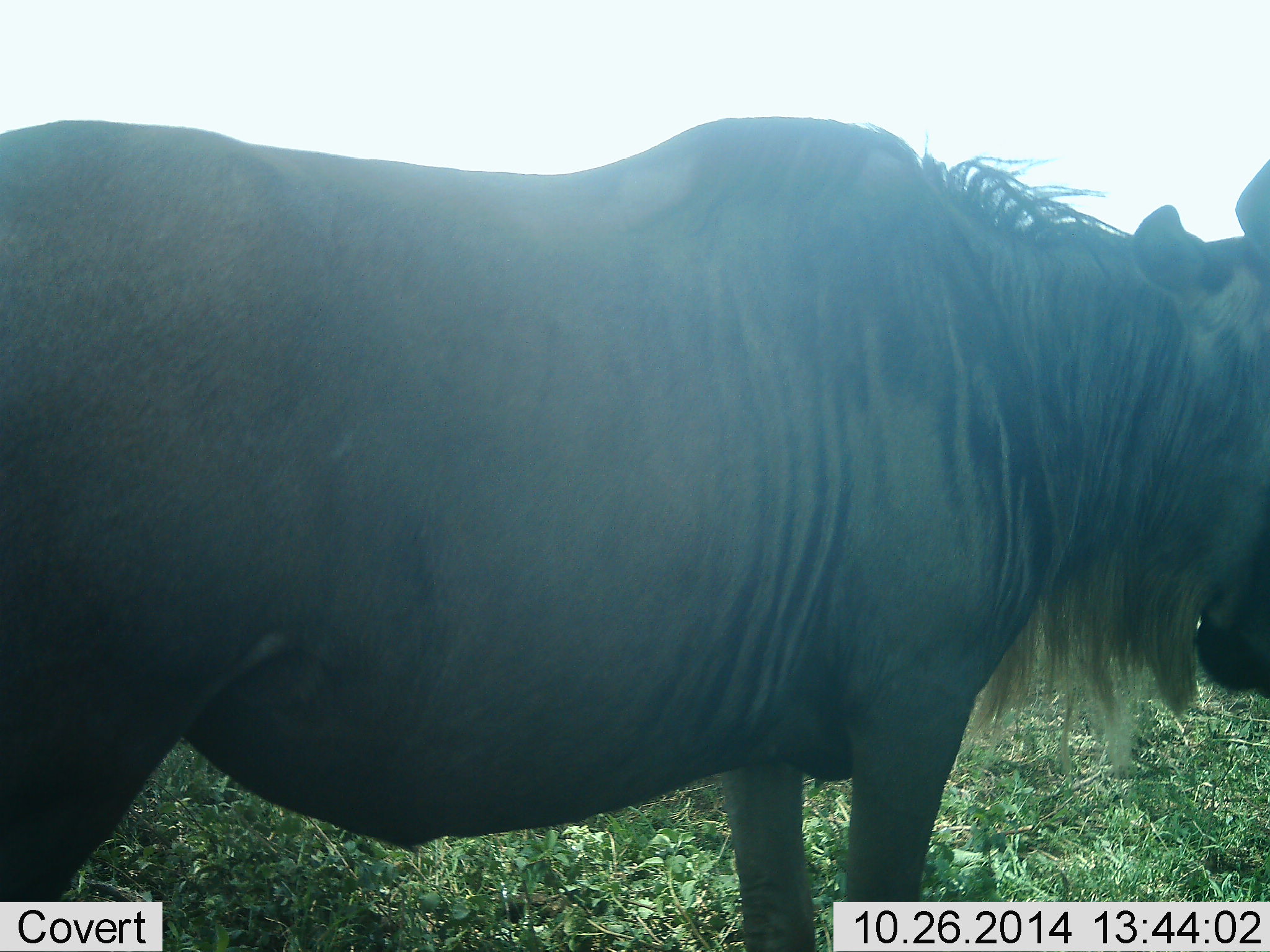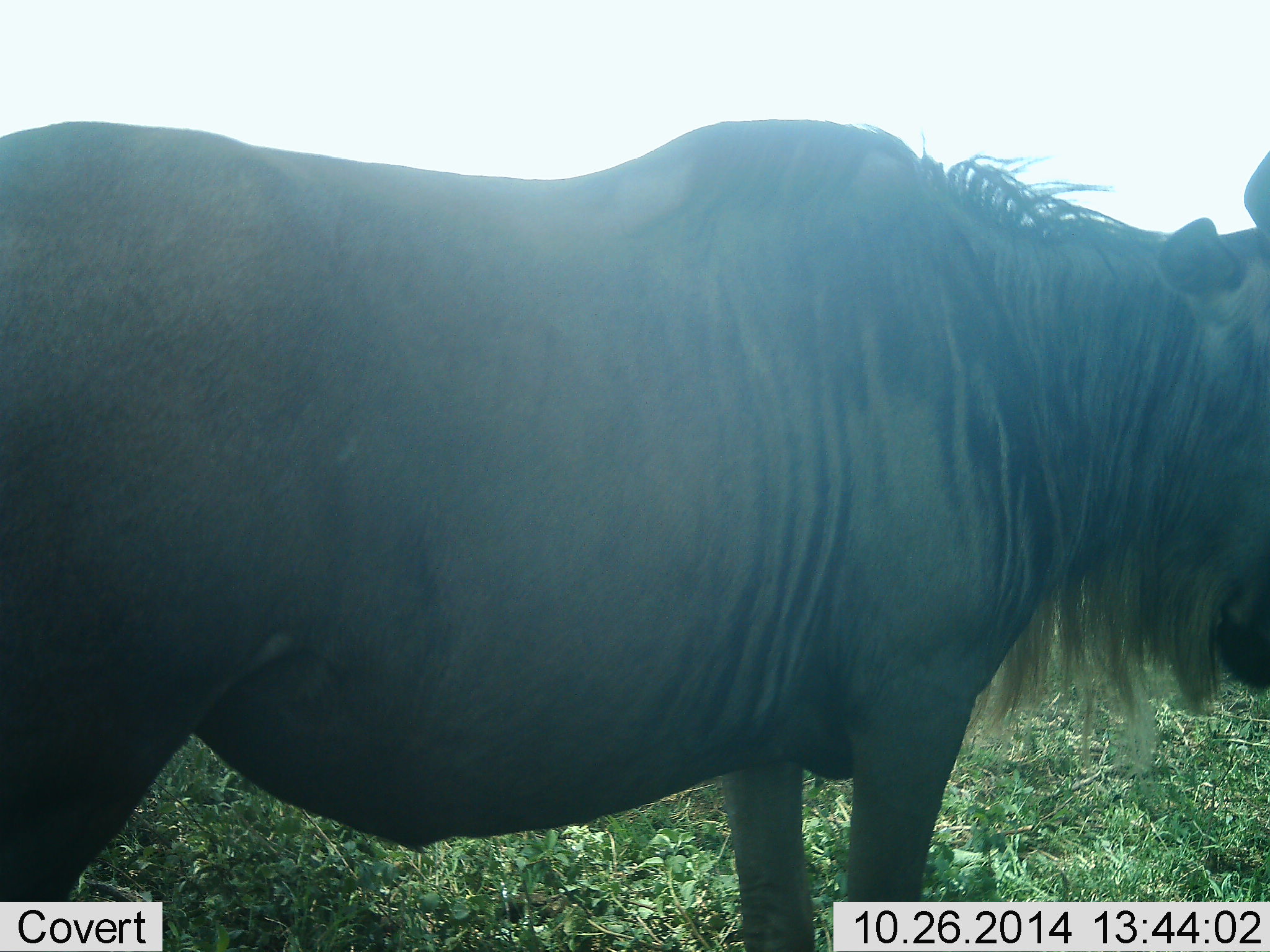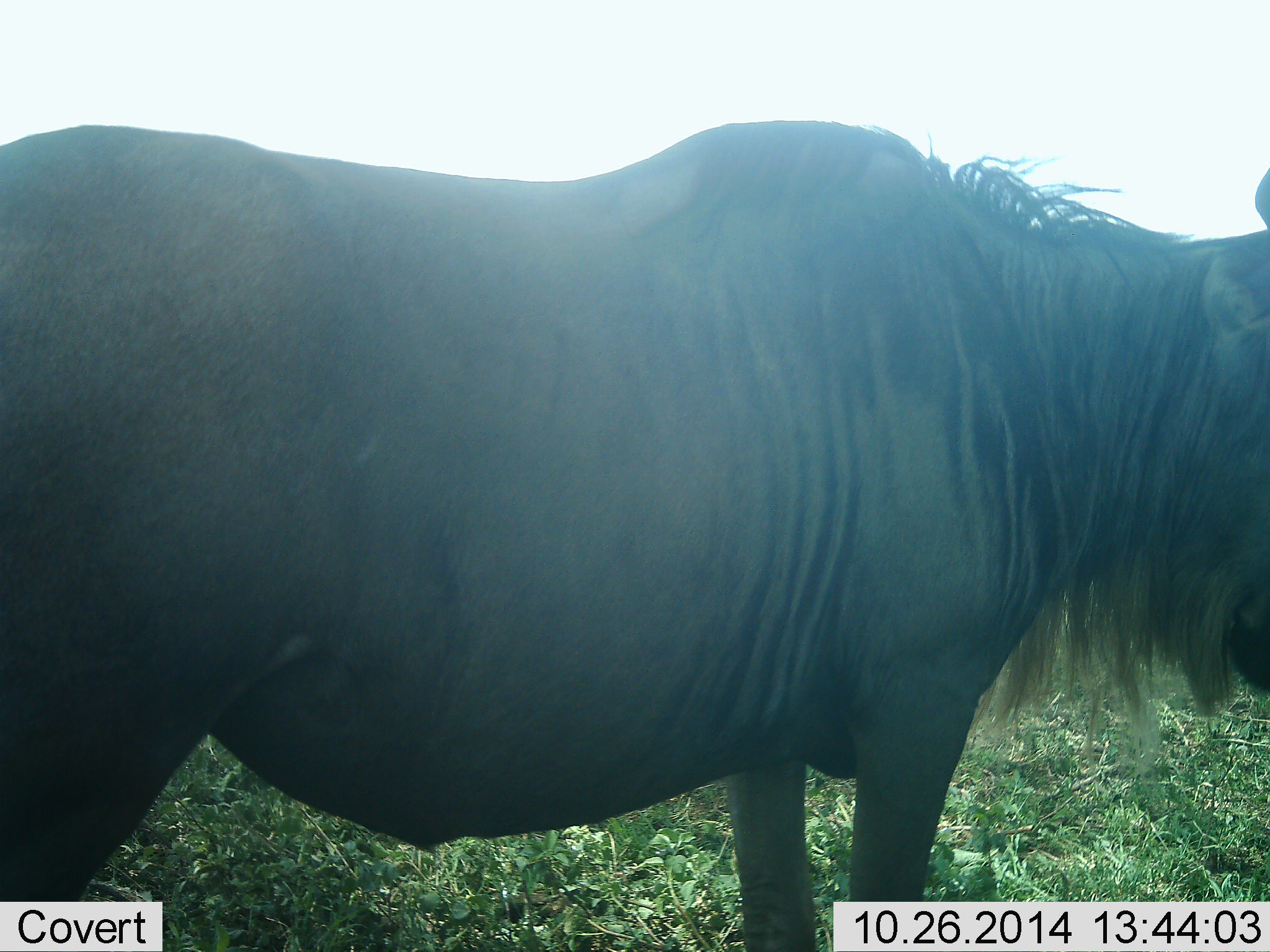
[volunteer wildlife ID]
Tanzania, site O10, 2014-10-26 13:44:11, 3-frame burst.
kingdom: Animalia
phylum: Chordata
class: Mammalia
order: Artiodactyla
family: Bovidae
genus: Connochaetes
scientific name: Connochaetes taurinus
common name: blue wildebeest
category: wildebeest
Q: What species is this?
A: Wildebeest (blue wildebeest) (Connochaetes taurinus).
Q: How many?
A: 1.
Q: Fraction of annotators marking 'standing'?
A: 100%.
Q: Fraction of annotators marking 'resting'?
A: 0%.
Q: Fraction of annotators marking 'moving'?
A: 0%.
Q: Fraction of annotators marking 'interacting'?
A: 0%.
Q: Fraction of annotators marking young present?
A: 0%.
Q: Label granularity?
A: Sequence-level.